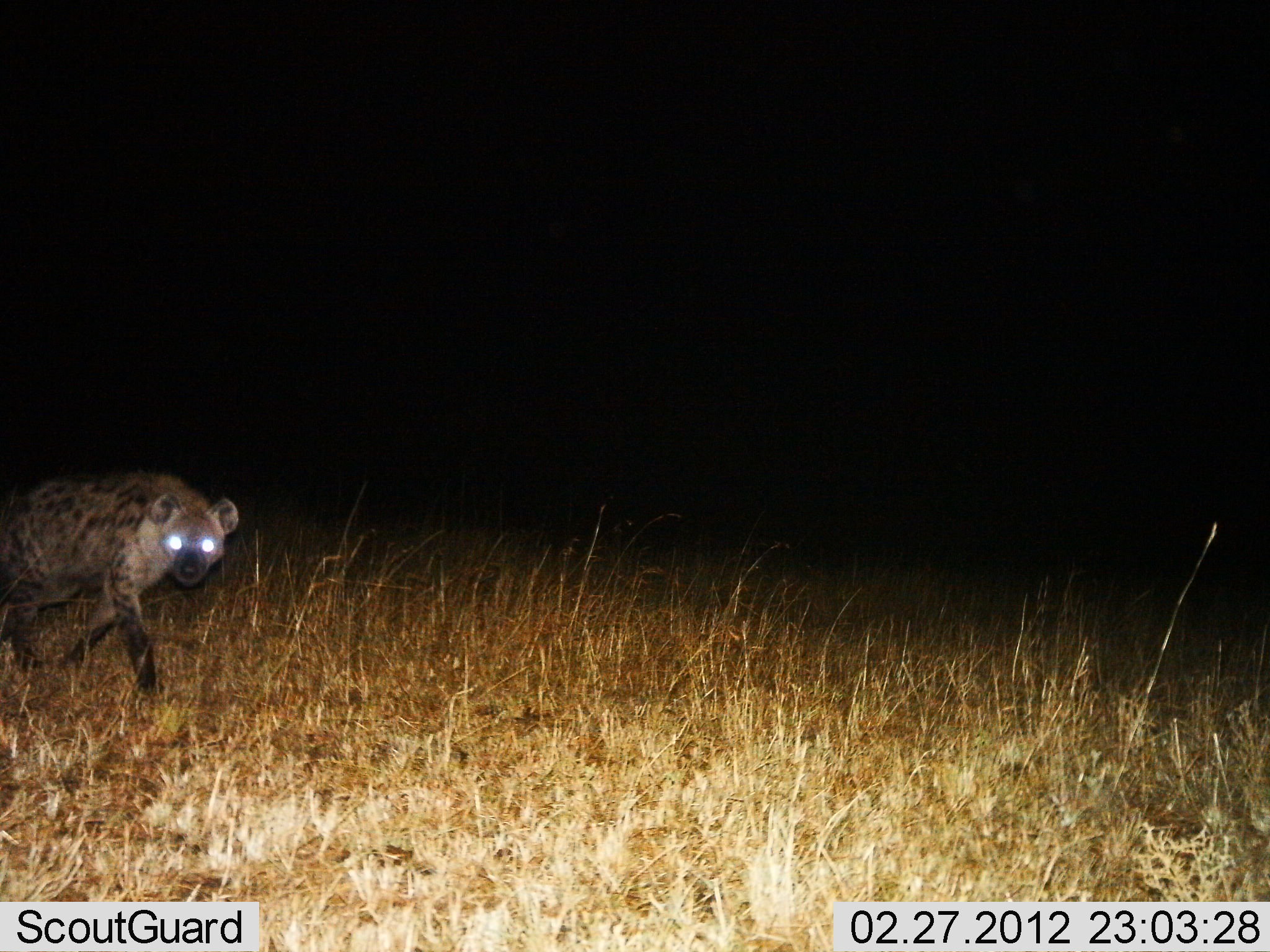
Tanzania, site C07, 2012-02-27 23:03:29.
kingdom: Animalia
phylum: Chordata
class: Mammalia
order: Carnivora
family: Hyaenidae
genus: Crocuta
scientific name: Crocuta crocuta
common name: spotted hyena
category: hyenaspotted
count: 1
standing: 17%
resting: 0%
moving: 88%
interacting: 0%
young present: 0%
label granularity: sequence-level